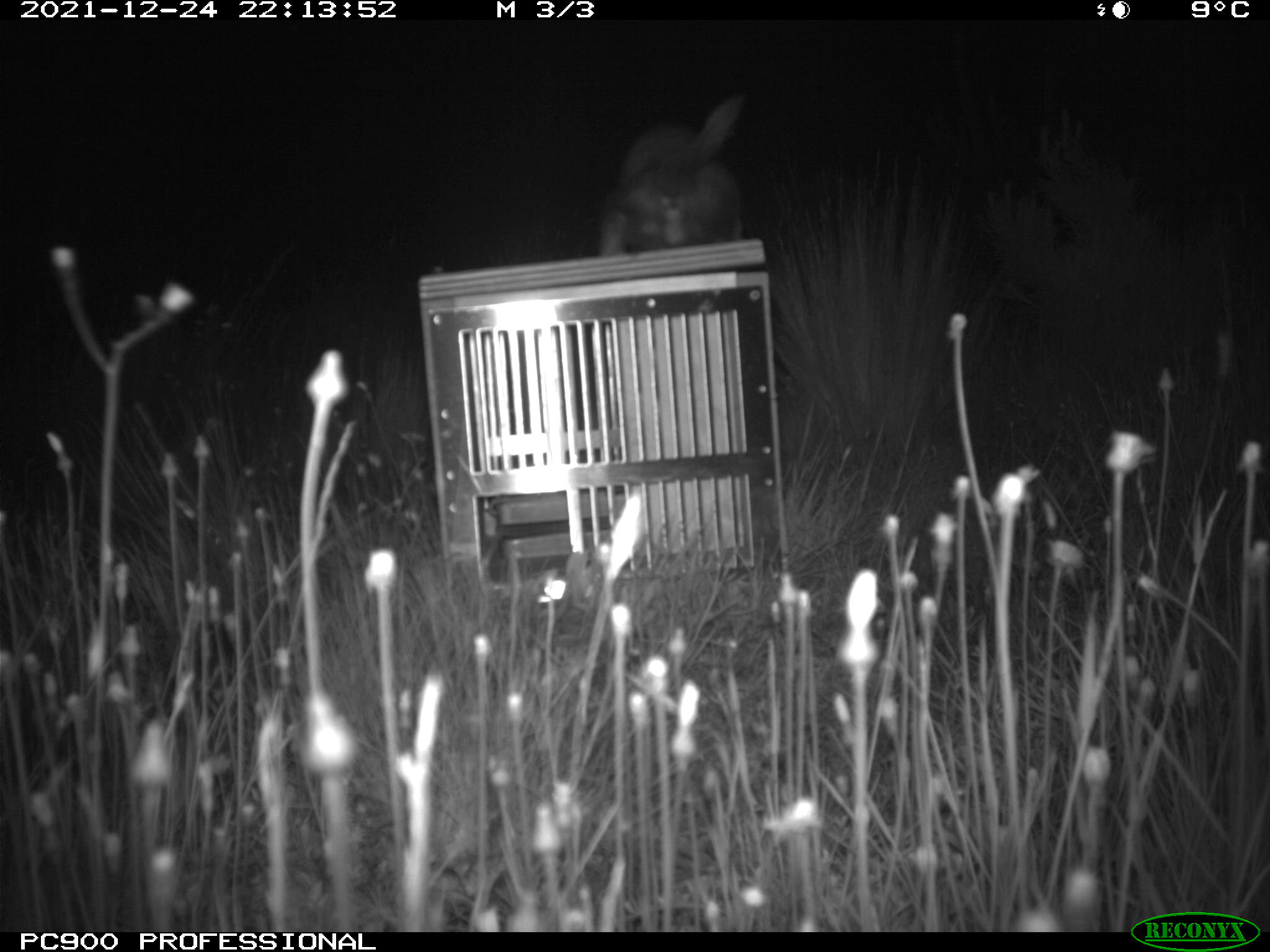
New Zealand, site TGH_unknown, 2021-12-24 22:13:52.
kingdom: Animalia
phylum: Chordata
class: Mammalia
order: Carnivora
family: Mustelidae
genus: Mustela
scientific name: Mustela furo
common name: ferret